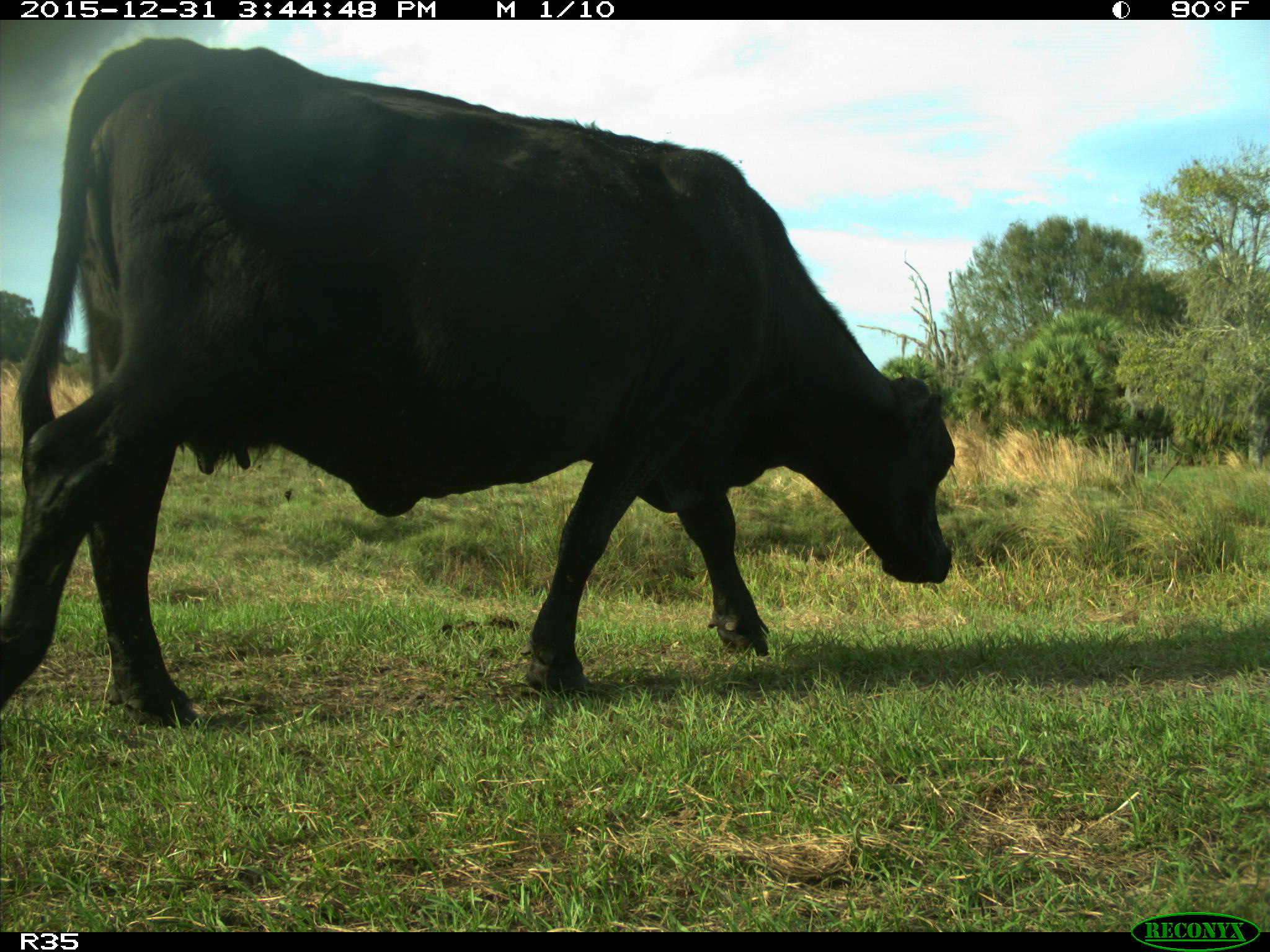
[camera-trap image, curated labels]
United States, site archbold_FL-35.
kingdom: Animalia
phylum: Chordata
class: Mammalia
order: Artiodactyla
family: Bovidae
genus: Bos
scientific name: Bos taurus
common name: domestic cow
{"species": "Bos taurus (domestic cow)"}